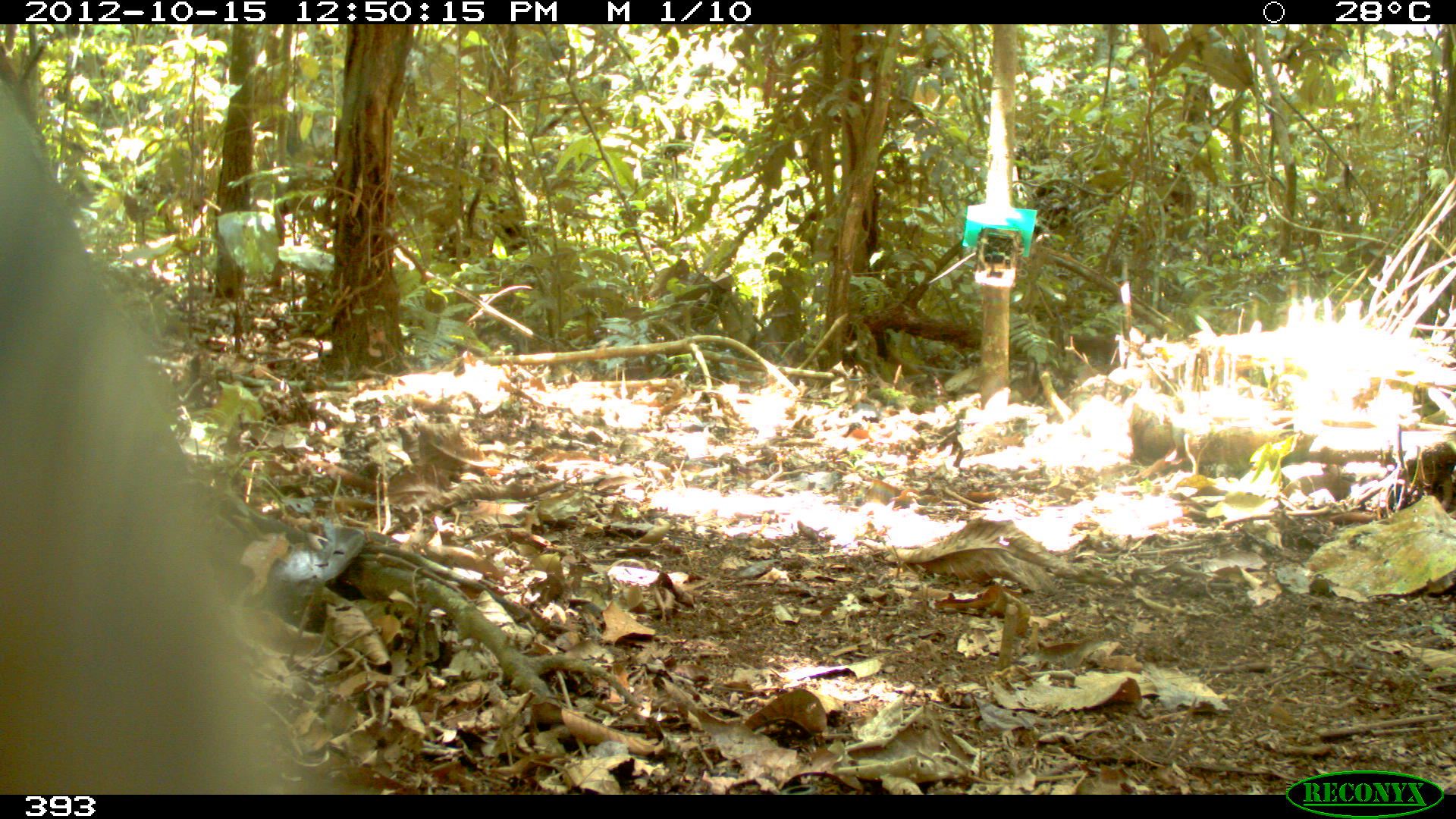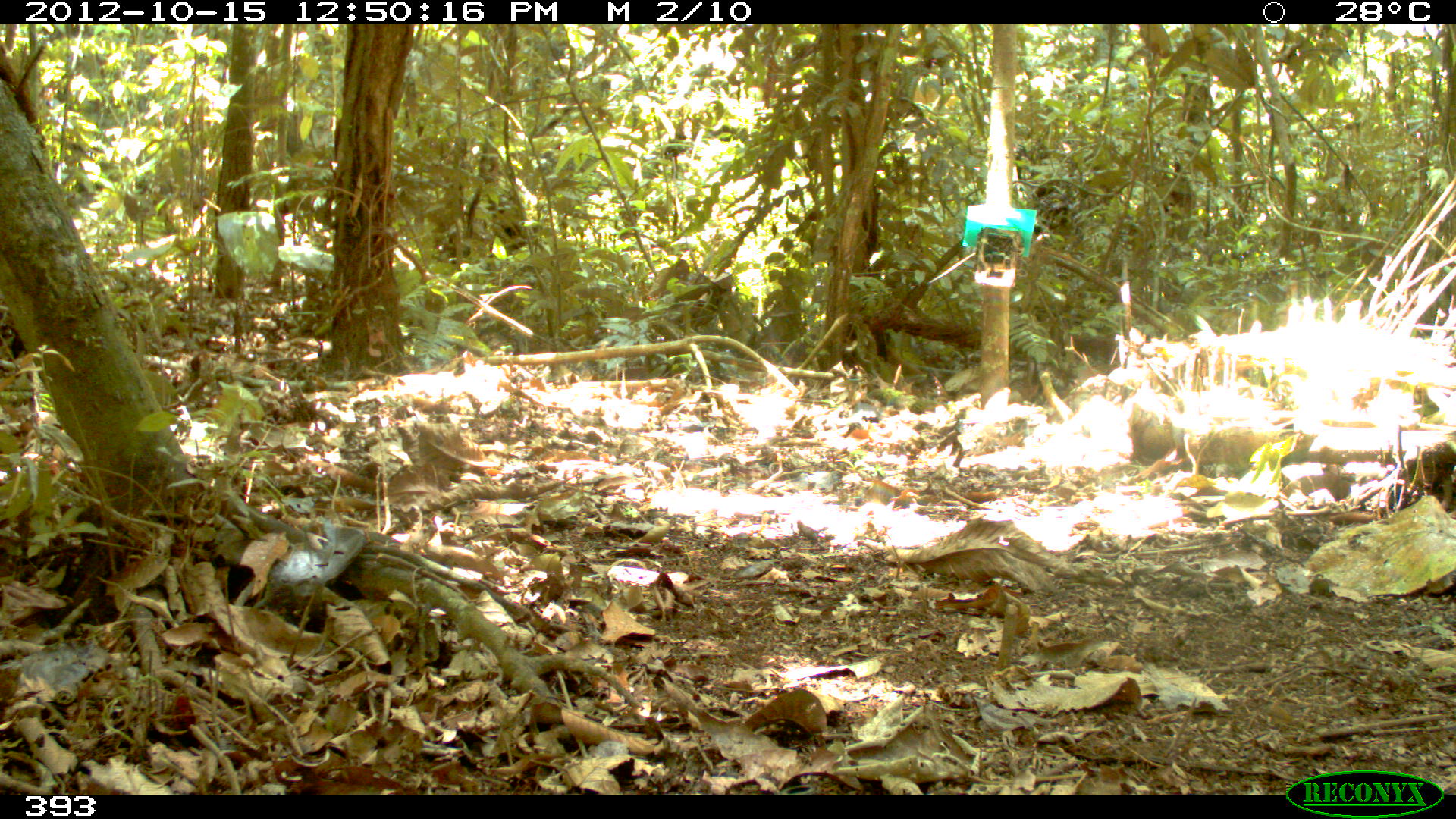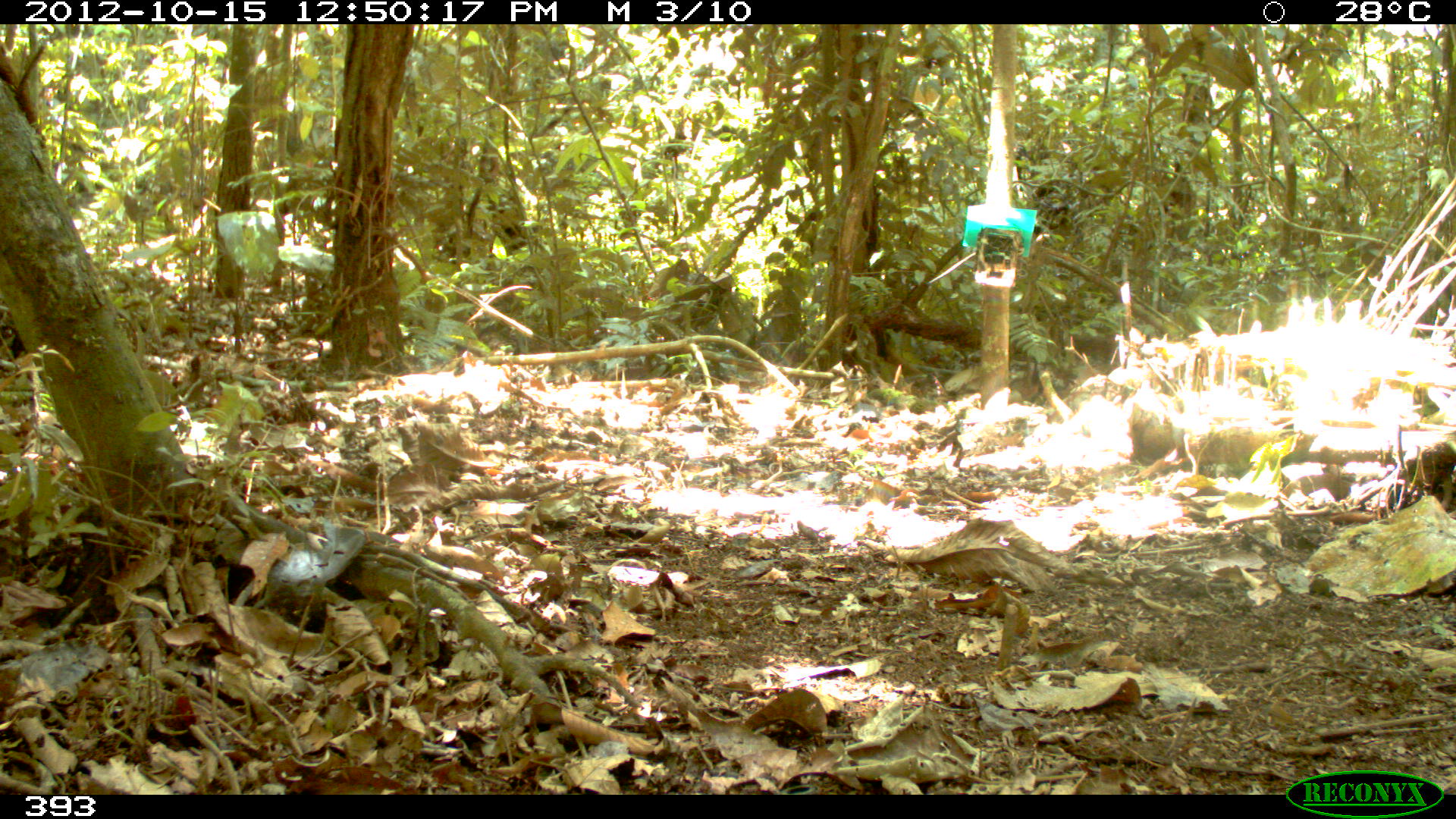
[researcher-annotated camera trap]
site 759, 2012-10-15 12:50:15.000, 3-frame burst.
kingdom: Animalia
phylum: Chordata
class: Mammalia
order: Artiodactyla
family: Tayassuidae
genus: Tayassu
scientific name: Tayassu pecari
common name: white-lipped peccary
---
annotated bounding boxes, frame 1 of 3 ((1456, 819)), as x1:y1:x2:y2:
tayassu pecari: 0:68:285:795